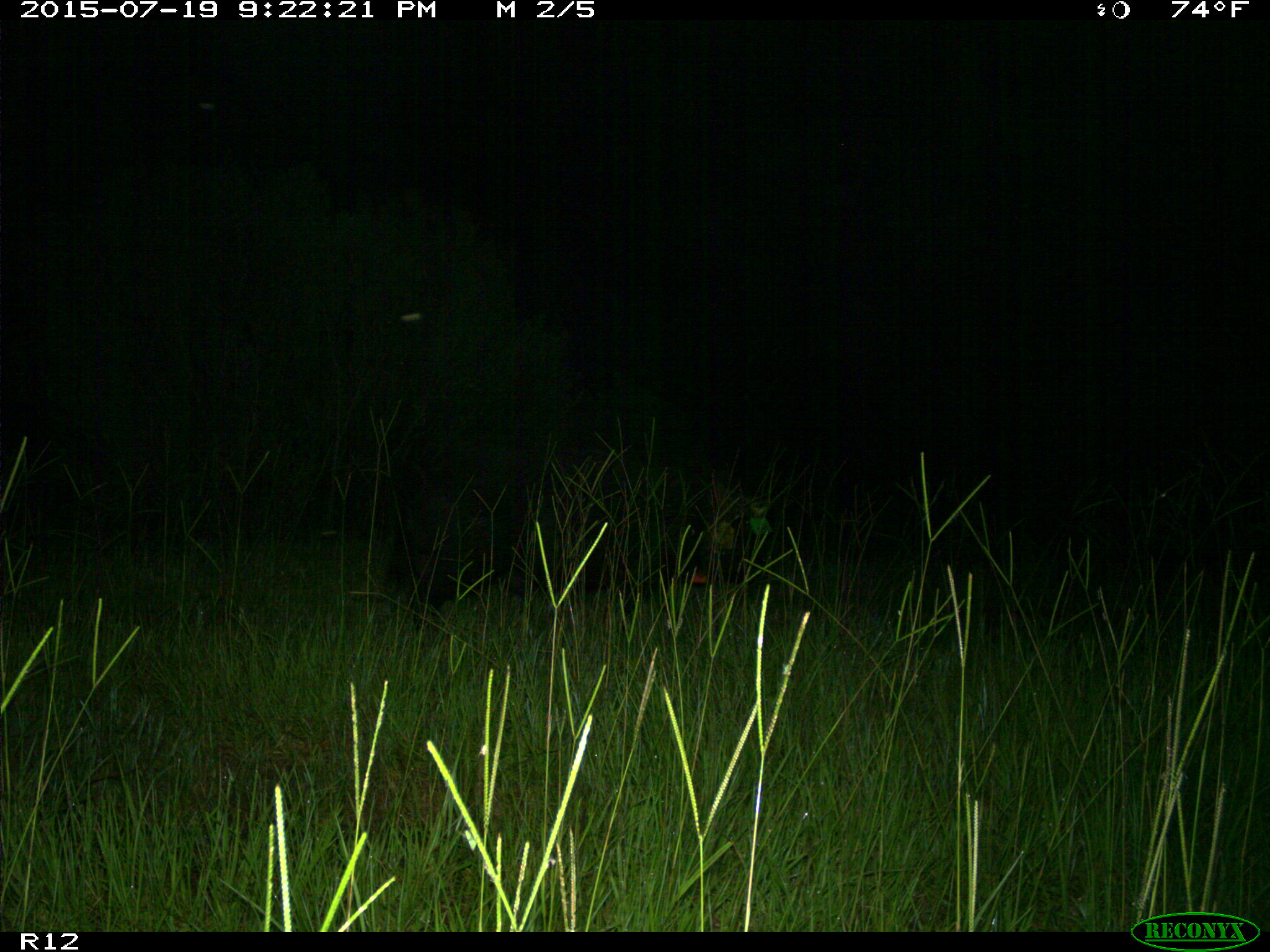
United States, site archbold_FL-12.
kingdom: Animalia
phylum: Chordata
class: Mammalia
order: Artiodactyla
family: Suidae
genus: Sus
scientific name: Sus scrofa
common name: wild boar